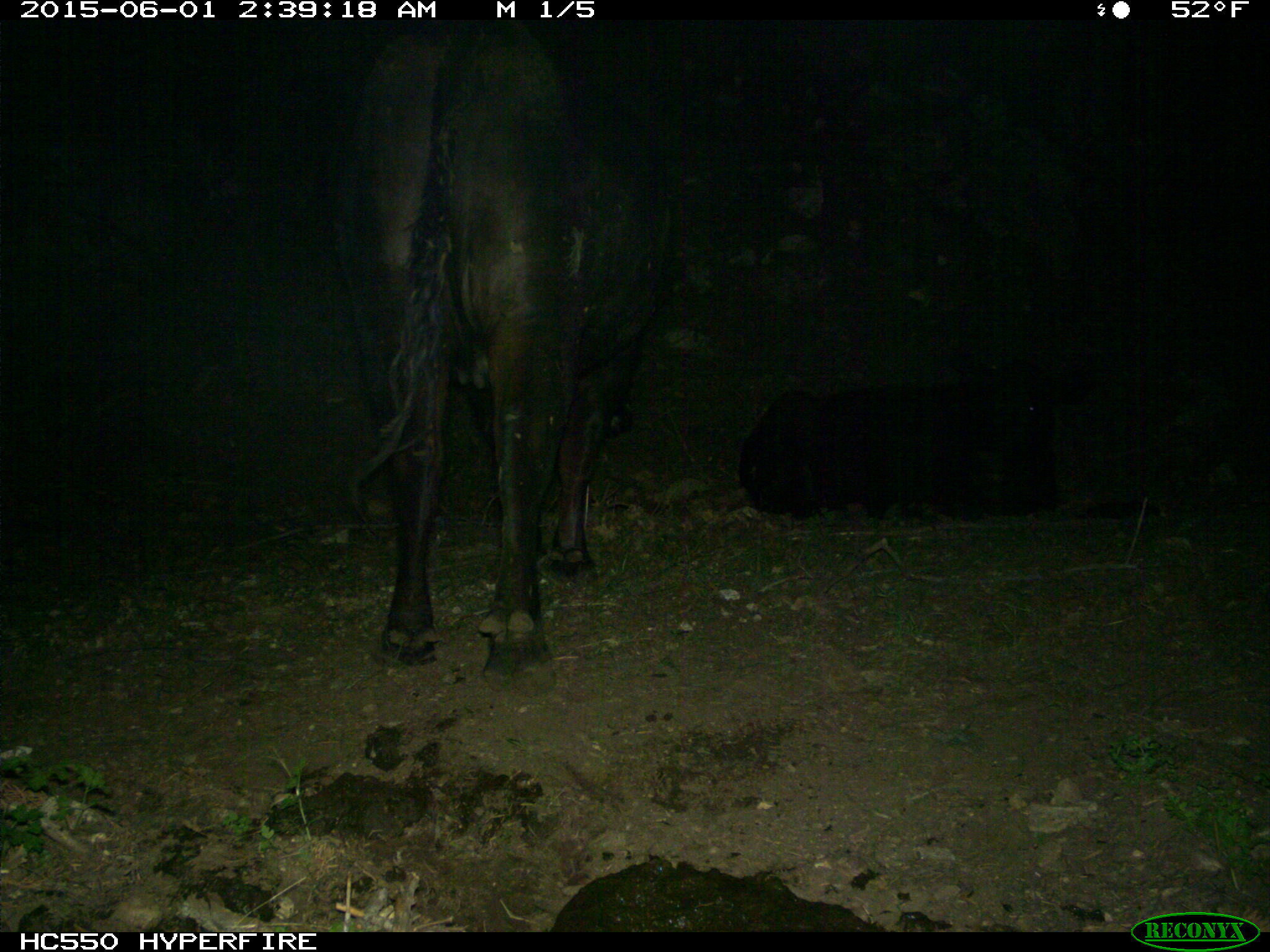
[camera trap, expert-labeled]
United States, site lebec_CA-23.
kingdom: Animalia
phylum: Chordata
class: Mammalia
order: Artiodactyla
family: Bovidae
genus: Bos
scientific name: Bos taurus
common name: domestic cow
Bos taurus (domestic cow).